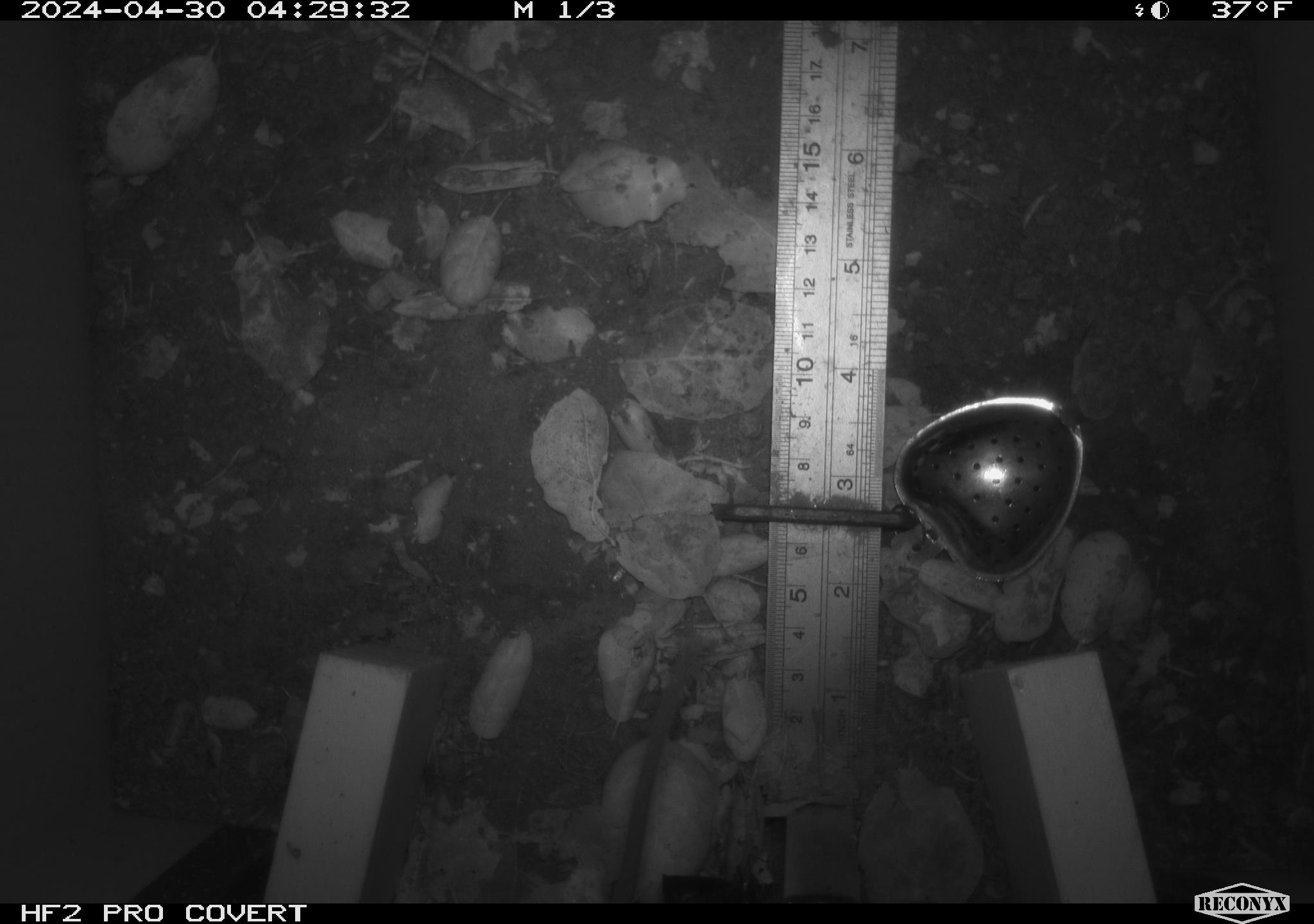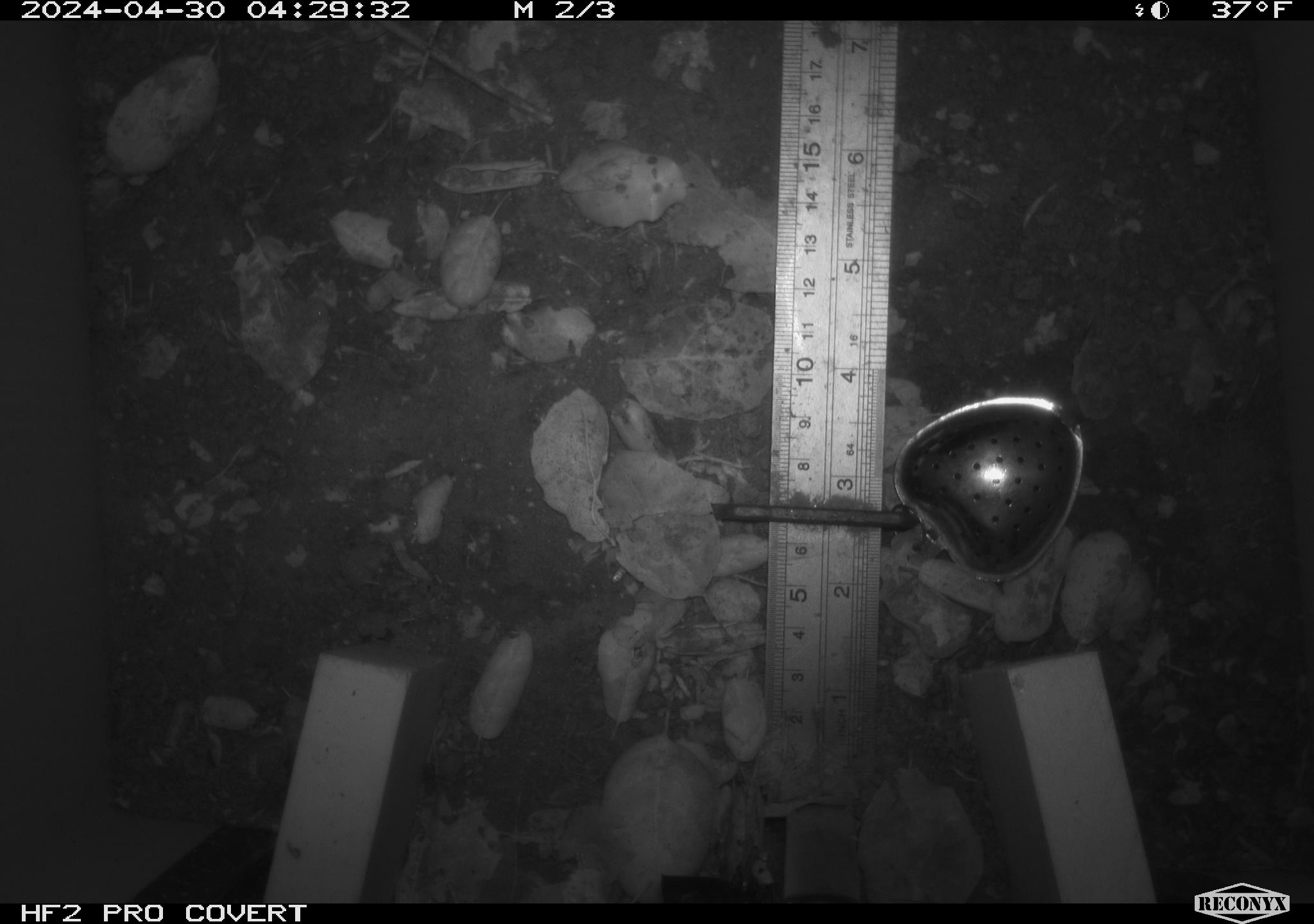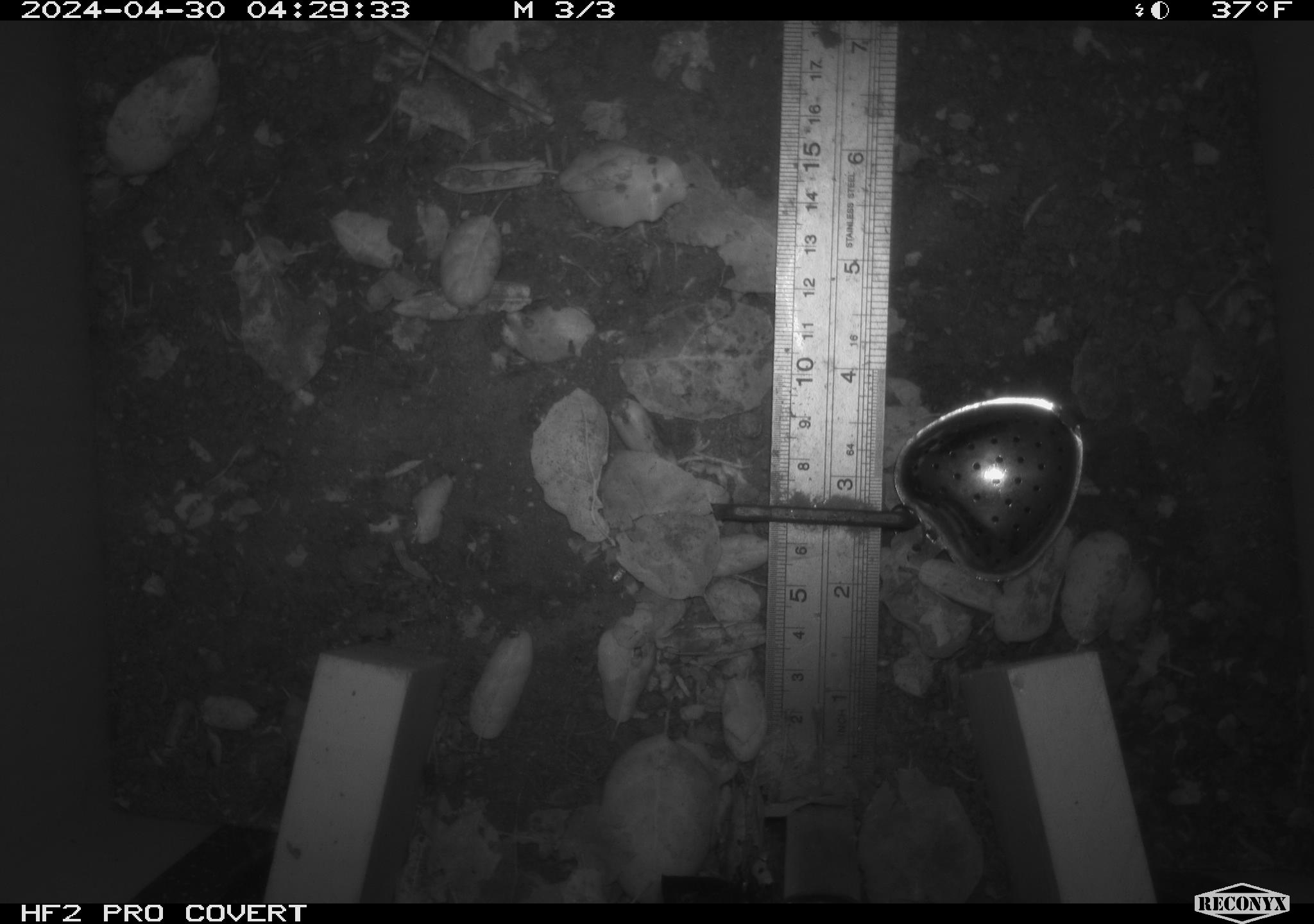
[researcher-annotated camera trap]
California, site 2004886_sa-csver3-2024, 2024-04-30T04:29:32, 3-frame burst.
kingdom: Animalia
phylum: Chordata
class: Mammalia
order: Rodentia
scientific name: Rodentia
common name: rodent